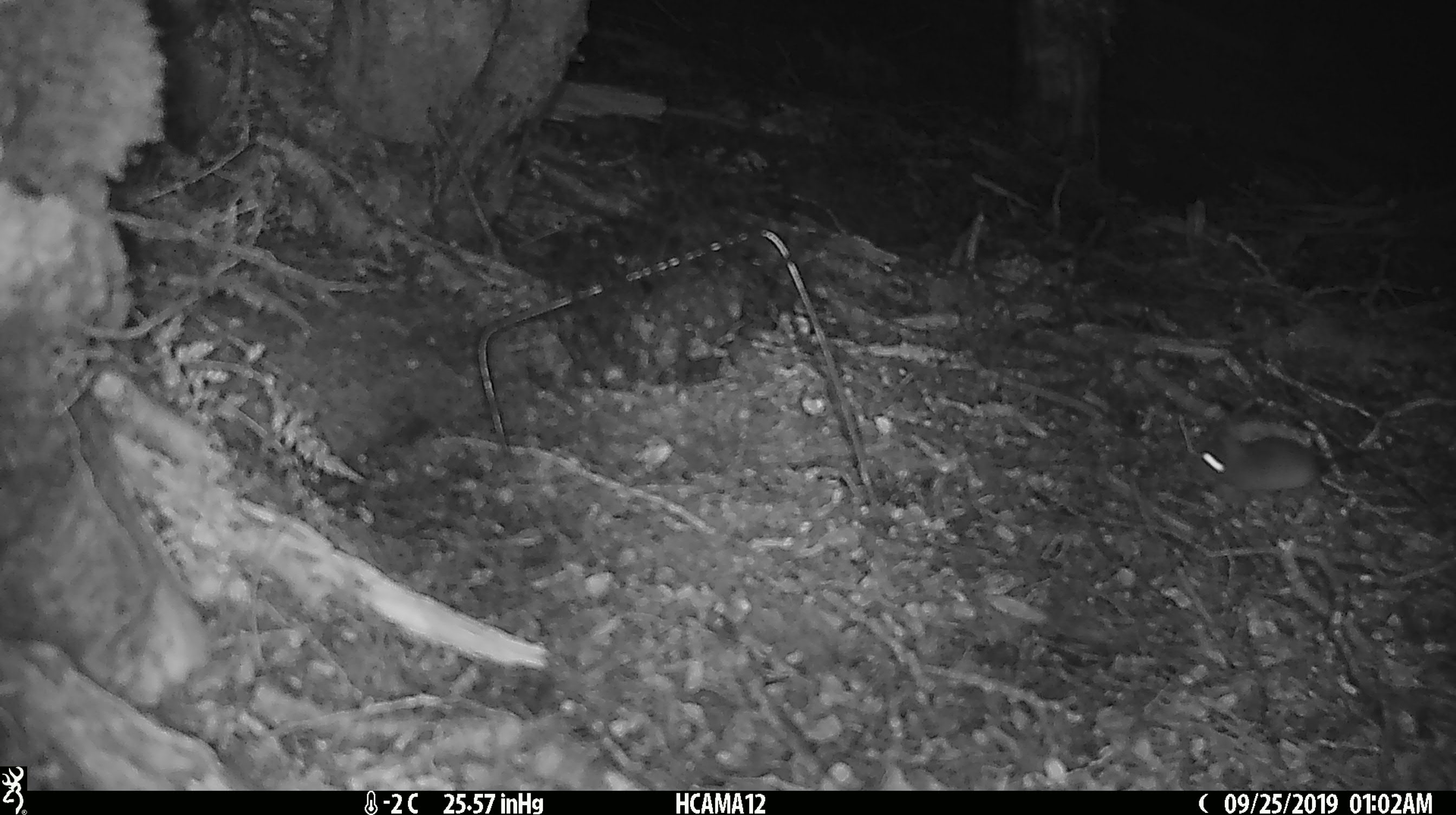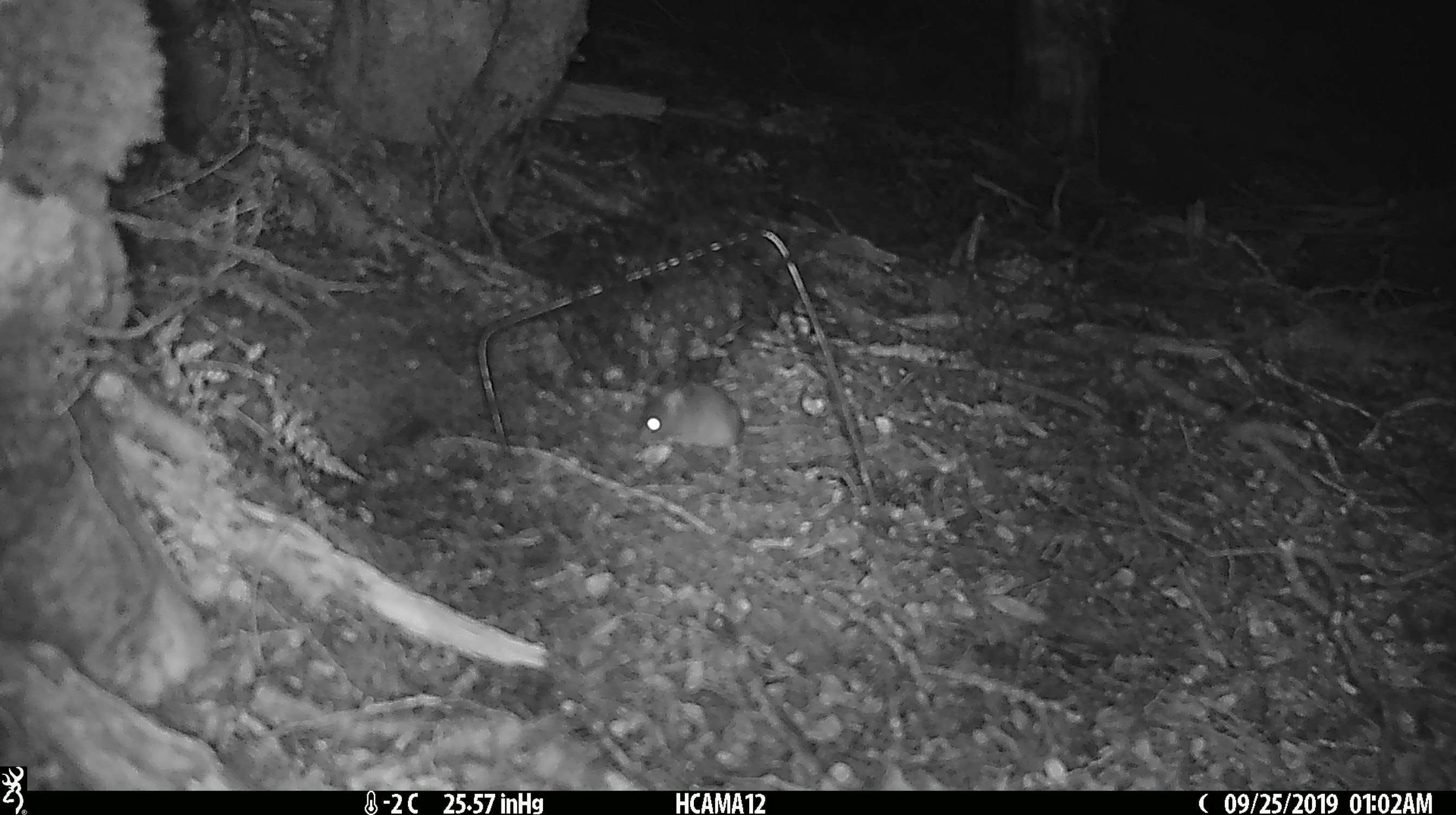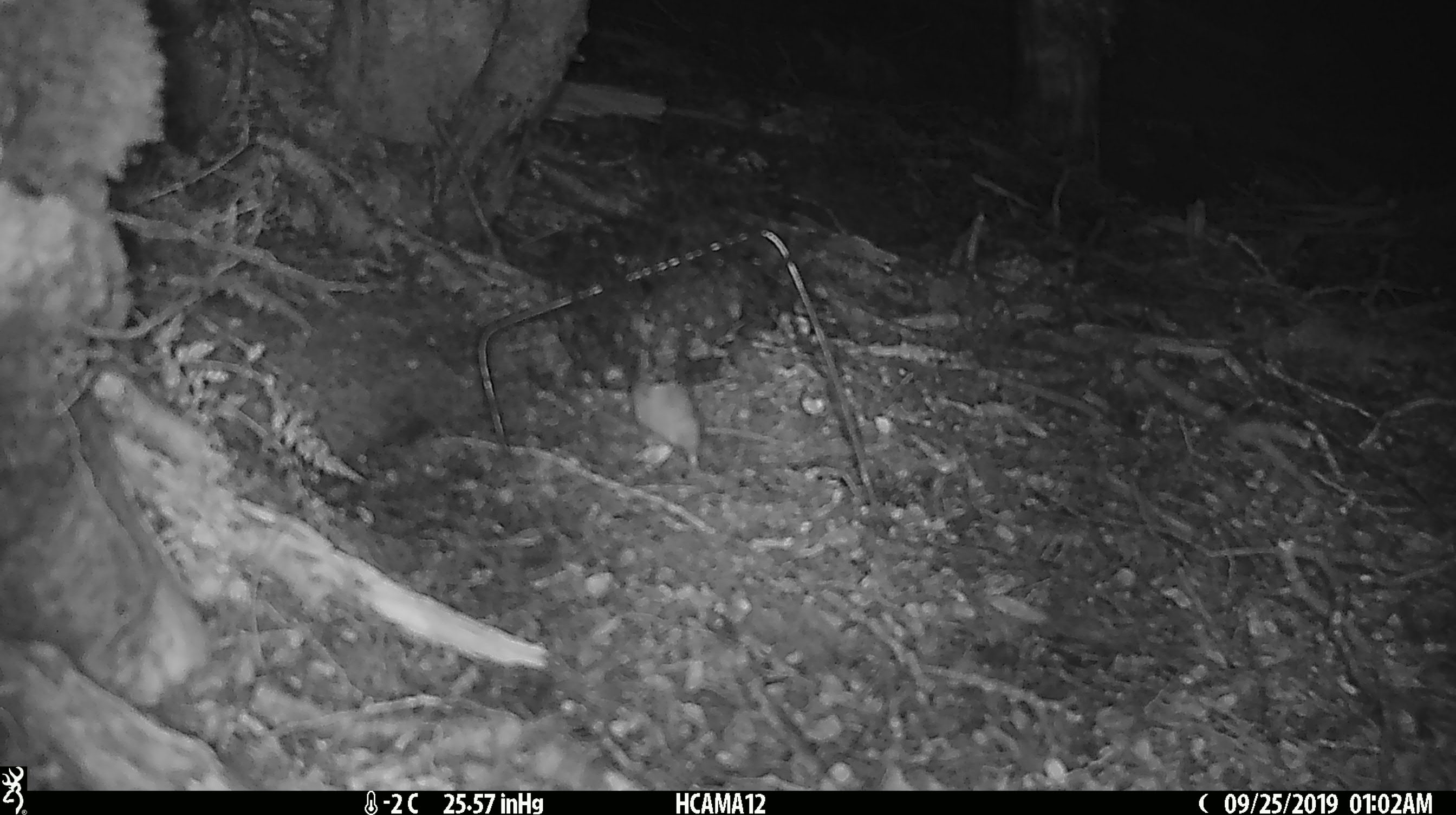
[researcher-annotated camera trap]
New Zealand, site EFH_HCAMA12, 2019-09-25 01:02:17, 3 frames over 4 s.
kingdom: Animalia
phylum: Chordata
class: Mammalia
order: Rodentia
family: Muridae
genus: Mus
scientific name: Mus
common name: mouse